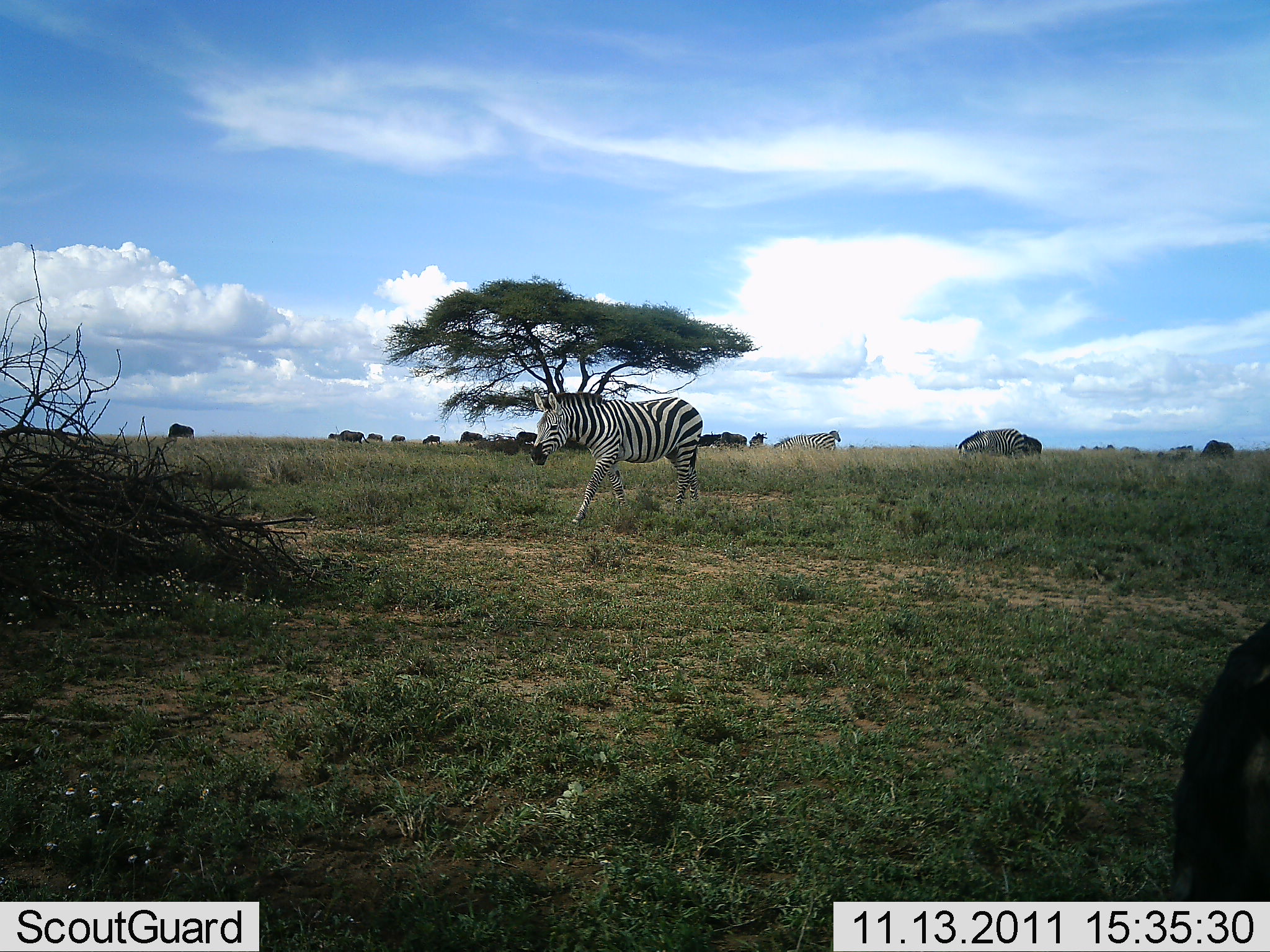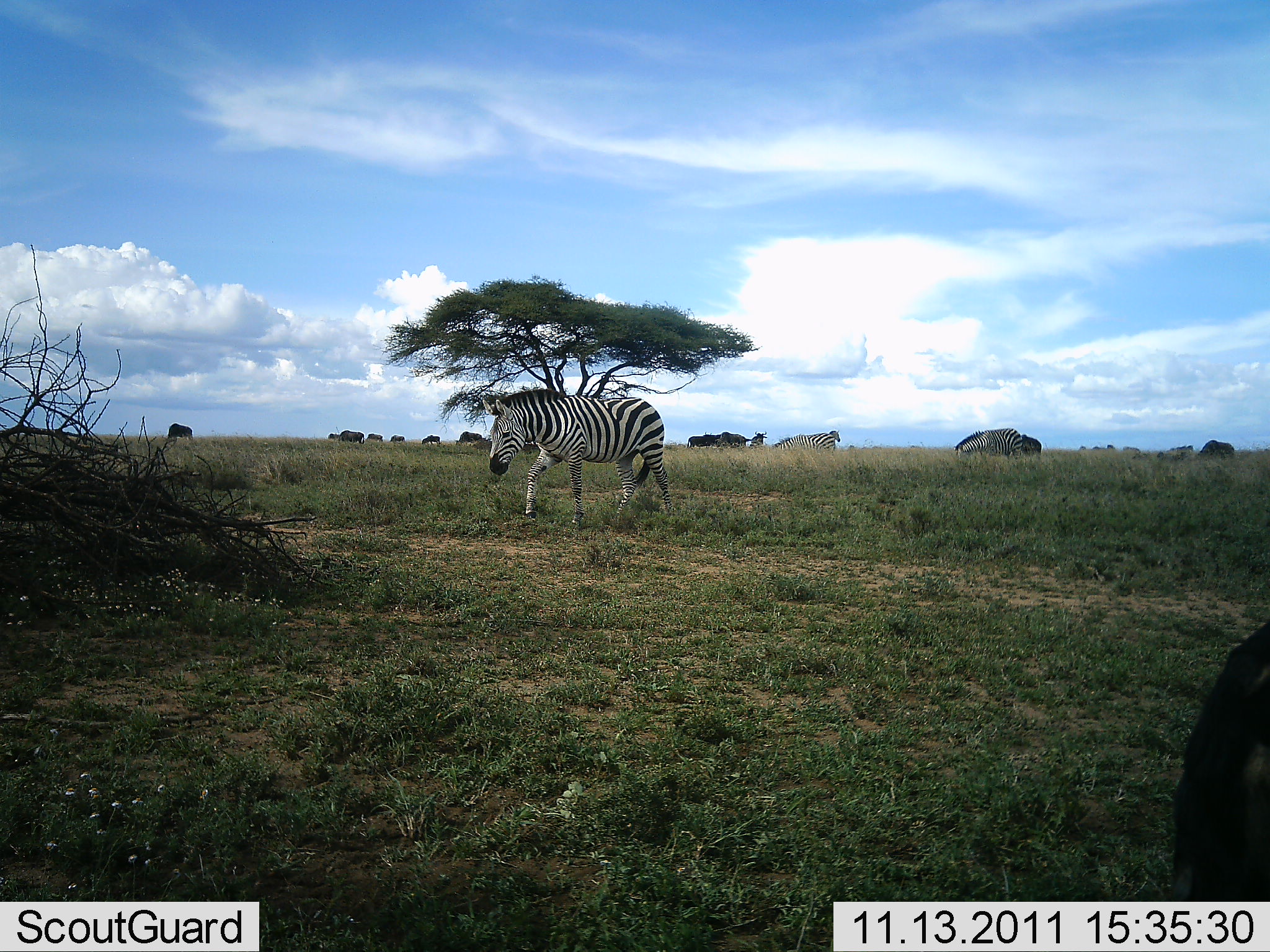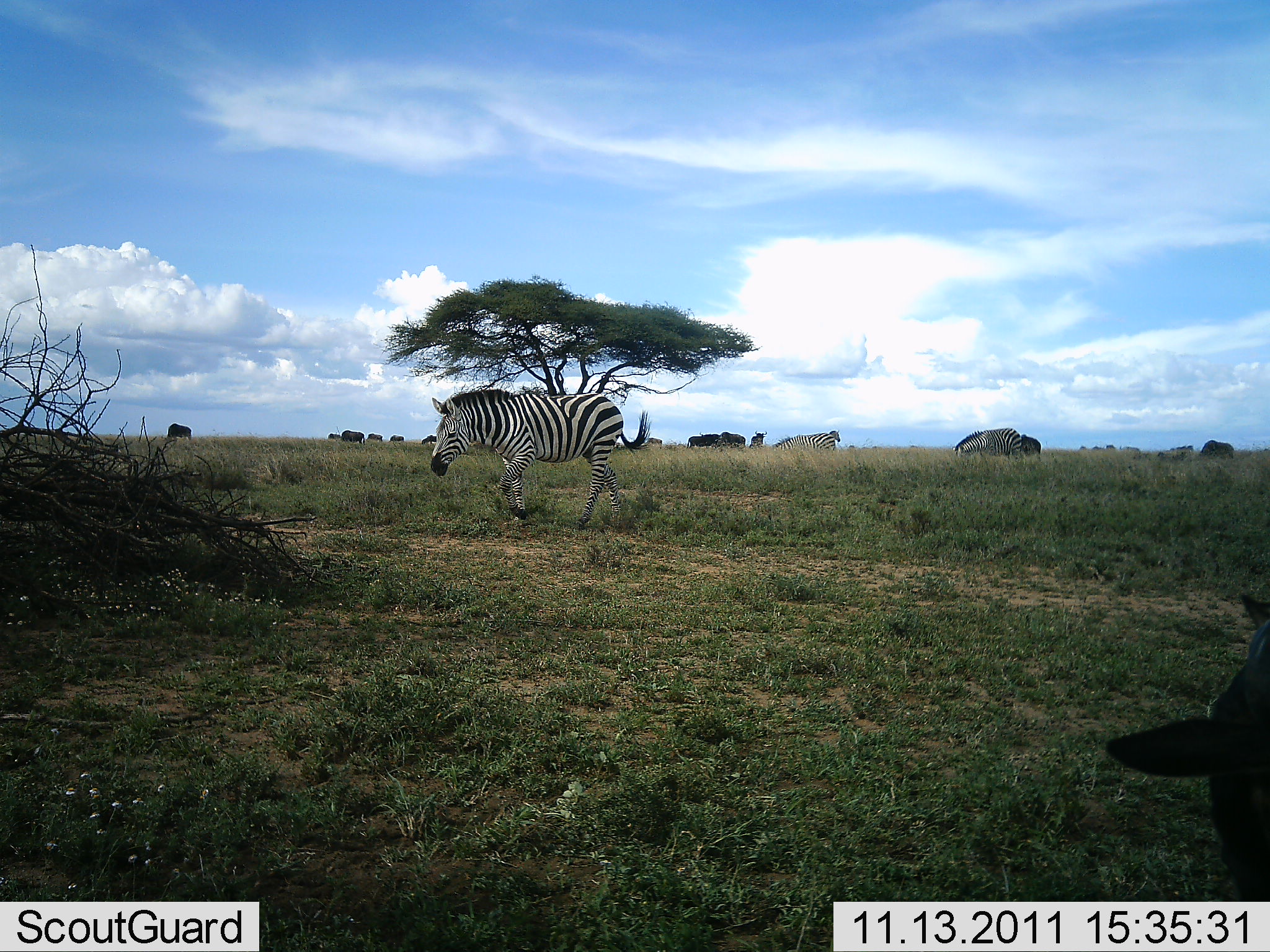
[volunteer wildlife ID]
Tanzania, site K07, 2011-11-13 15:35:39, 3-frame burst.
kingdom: Animalia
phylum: Chordata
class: Mammalia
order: Artiodactyla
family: Bovidae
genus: Connochaetes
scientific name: Connochaetes taurinus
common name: blue wildebeest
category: wildebeest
Wildebeest (blue wildebeest) (Connochaetes taurinus), count 11-50. Behavior (volunteer vote fractions): standing 27%, resting 9%, moving 36%, interacting 0%. Young present (vote fraction): 0%. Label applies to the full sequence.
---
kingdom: Animalia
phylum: Chordata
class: Mammalia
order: Perissodactyla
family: Equidae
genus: Equus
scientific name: Equus quagga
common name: plains zebra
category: zebra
Zebra (plains zebra) (Equus quagga), count 4. Behavior (volunteer vote fractions): standing 22%, resting 0%, moving 87%, interacting 0%. Young present (vote fraction): 0%. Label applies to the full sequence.